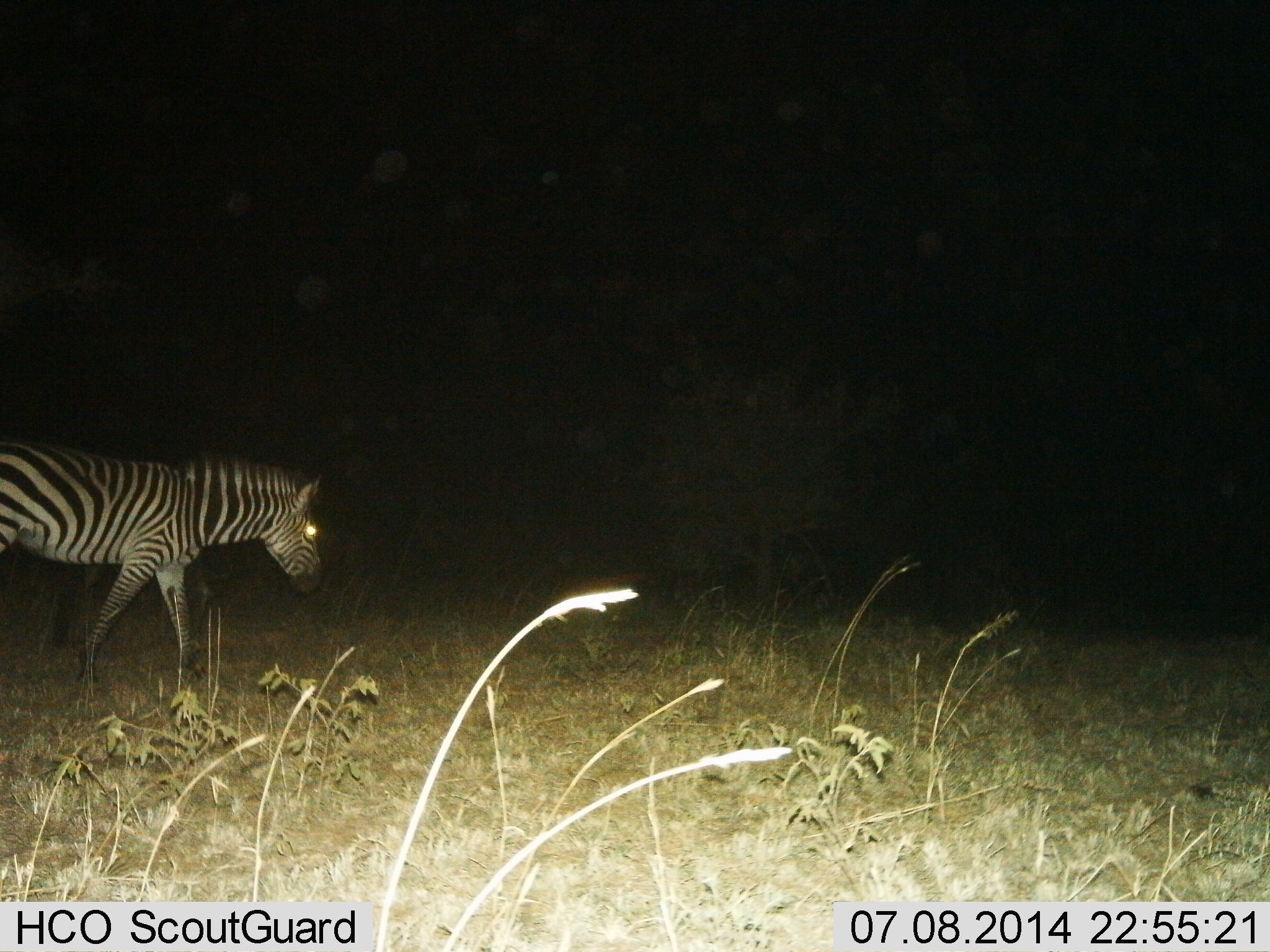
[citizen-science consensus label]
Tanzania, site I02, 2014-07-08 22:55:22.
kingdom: Animalia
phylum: Chordata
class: Mammalia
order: Perissodactyla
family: Equidae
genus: Equus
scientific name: Equus quagga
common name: plains zebra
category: zebra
Zebra (plains zebra) (Equus quagga), count 1. Behavior (volunteer vote fractions): standing 0%, resting 0%, moving 100%, interacting 0%. Young present (vote fraction): 0%. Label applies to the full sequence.